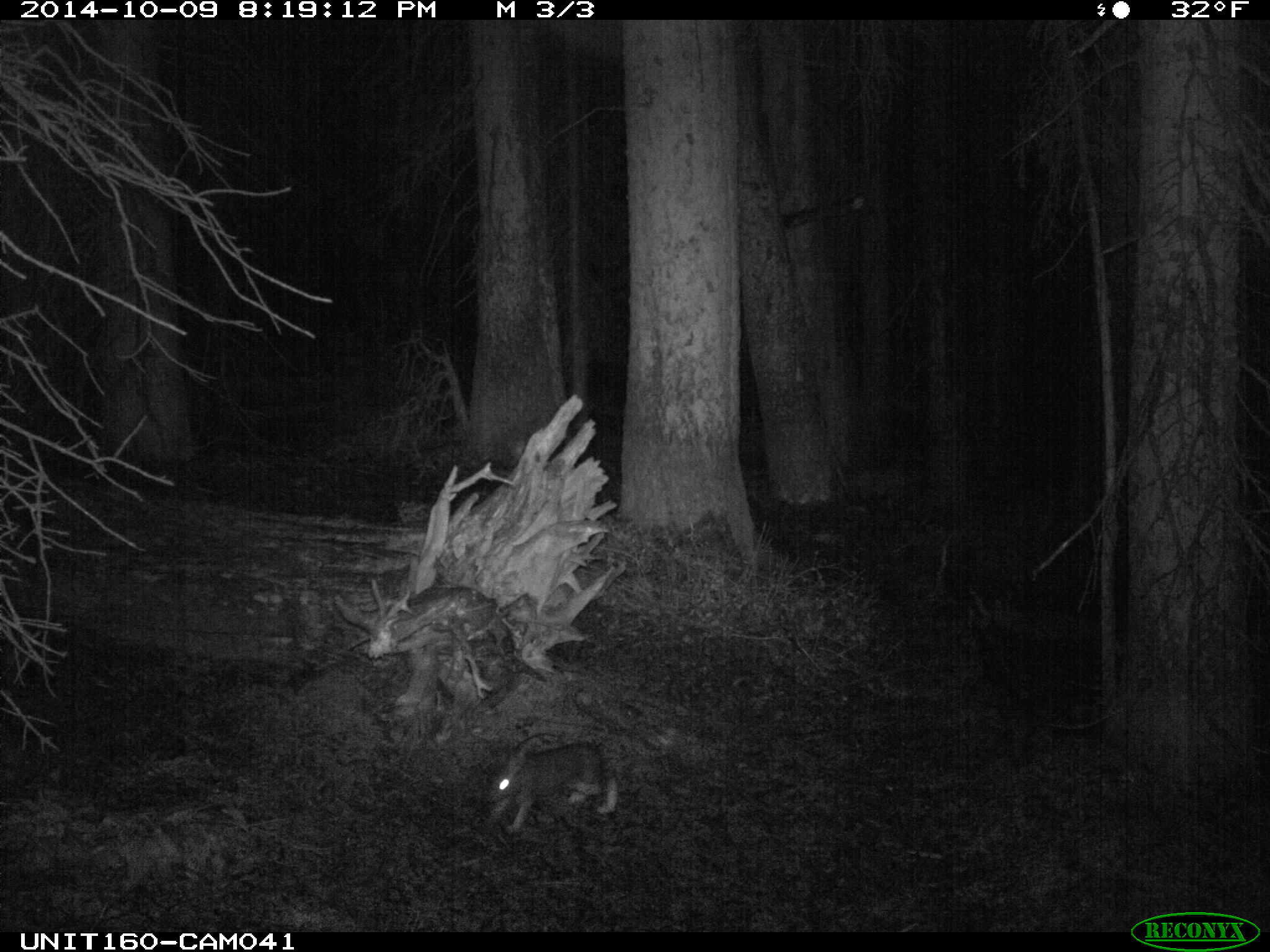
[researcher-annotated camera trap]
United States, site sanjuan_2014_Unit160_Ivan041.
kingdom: Animalia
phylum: Chordata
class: Mammalia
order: Lagomorpha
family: Leporidae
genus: Lepus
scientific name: Lepus americanus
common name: snowshoe hare